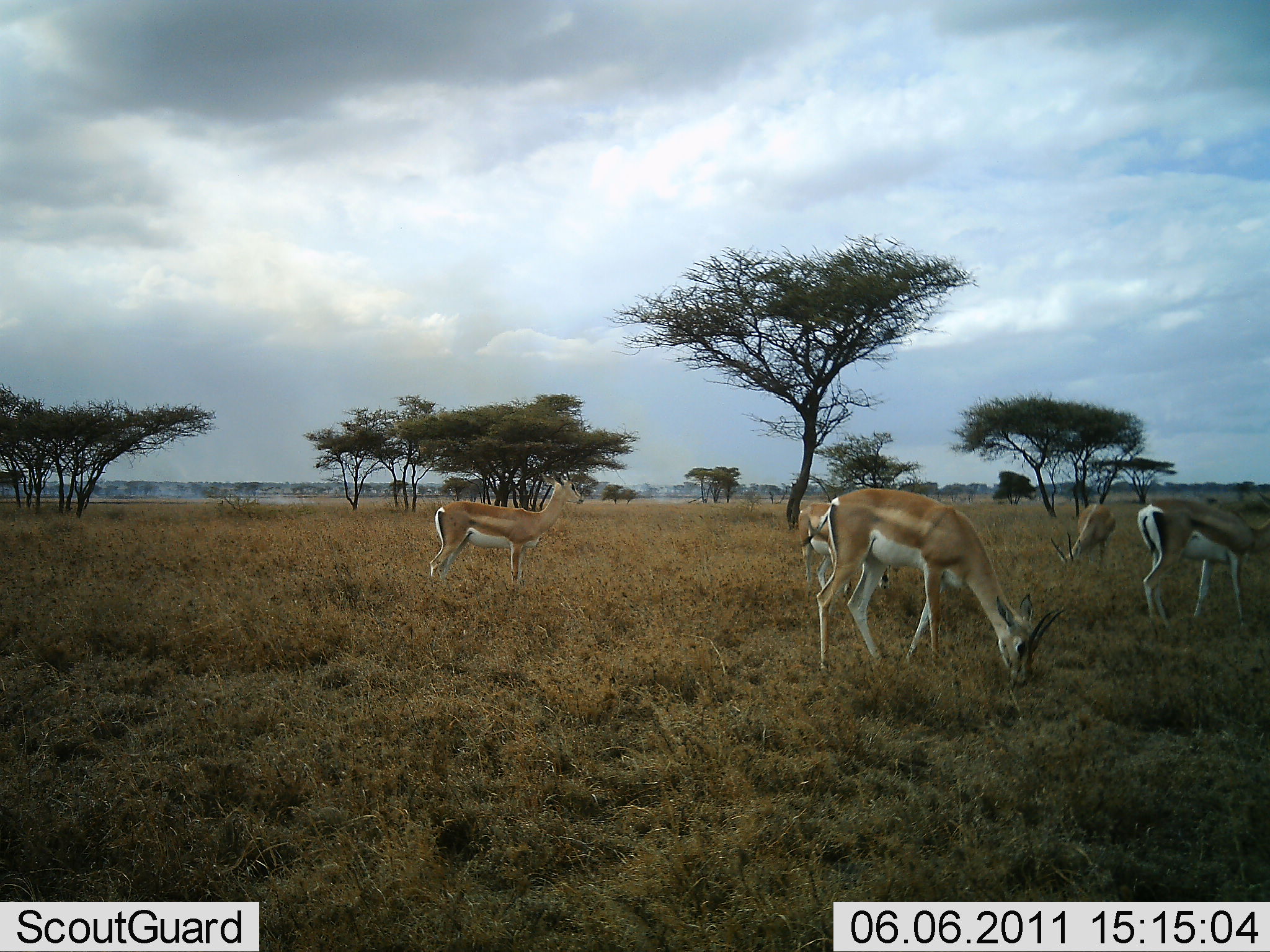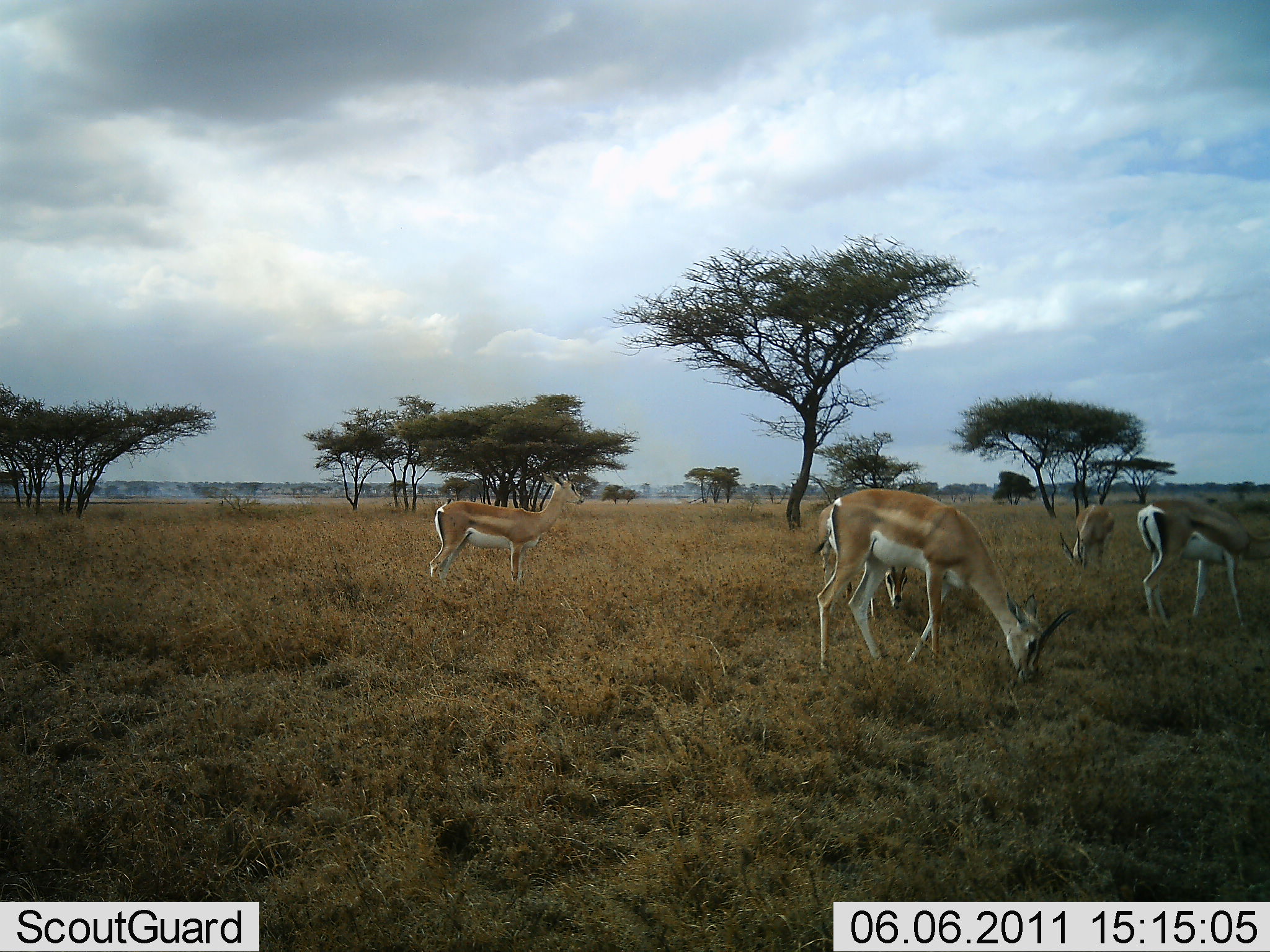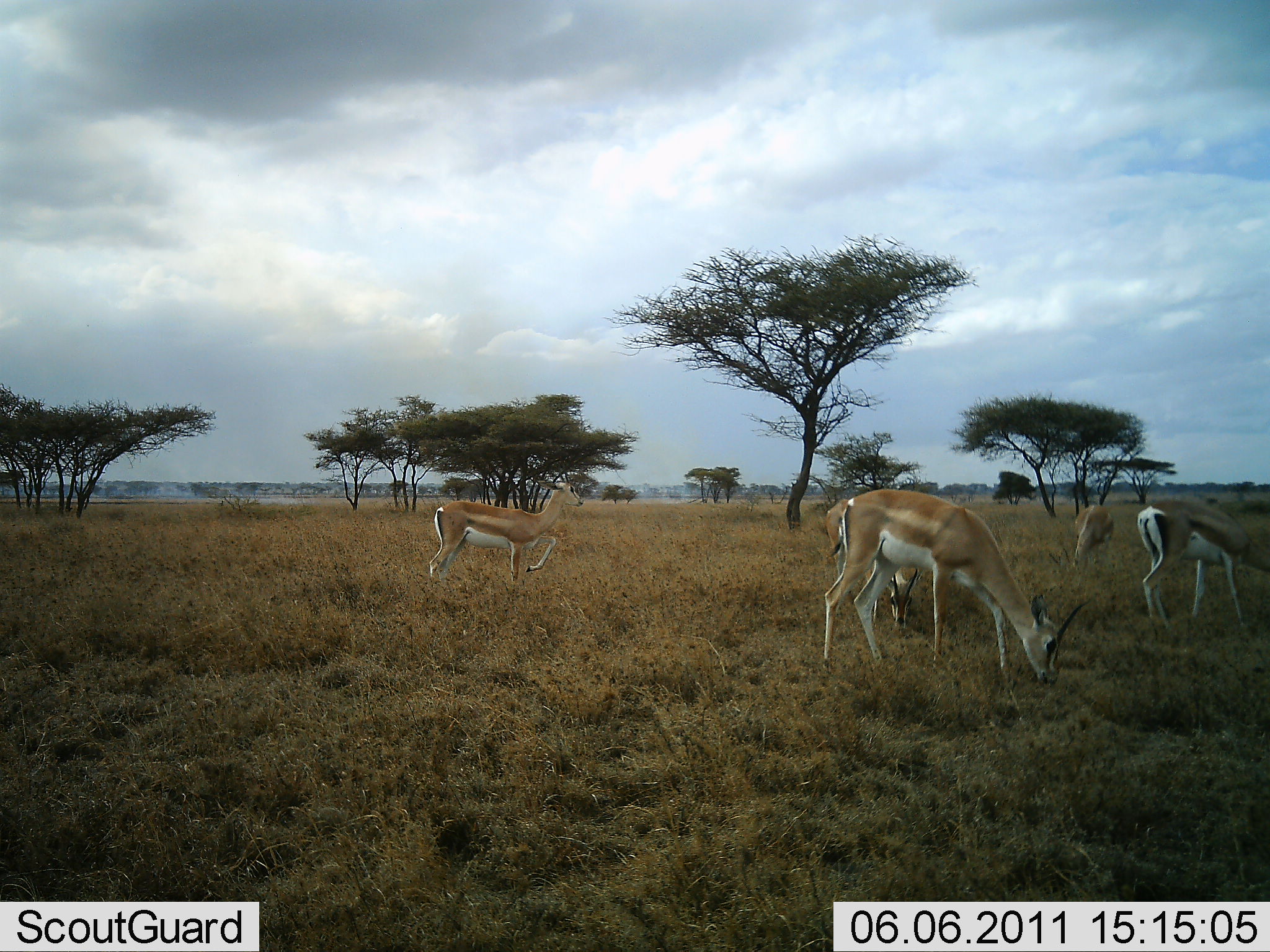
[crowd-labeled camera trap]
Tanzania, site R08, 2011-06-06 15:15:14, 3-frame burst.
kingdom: Animalia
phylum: Chordata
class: Mammalia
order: Artiodactyla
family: Bovidae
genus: Nanger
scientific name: Nanger granti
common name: grant's gazelle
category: gazellegrants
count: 5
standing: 60%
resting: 0%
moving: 7%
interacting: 0%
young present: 7%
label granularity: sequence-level